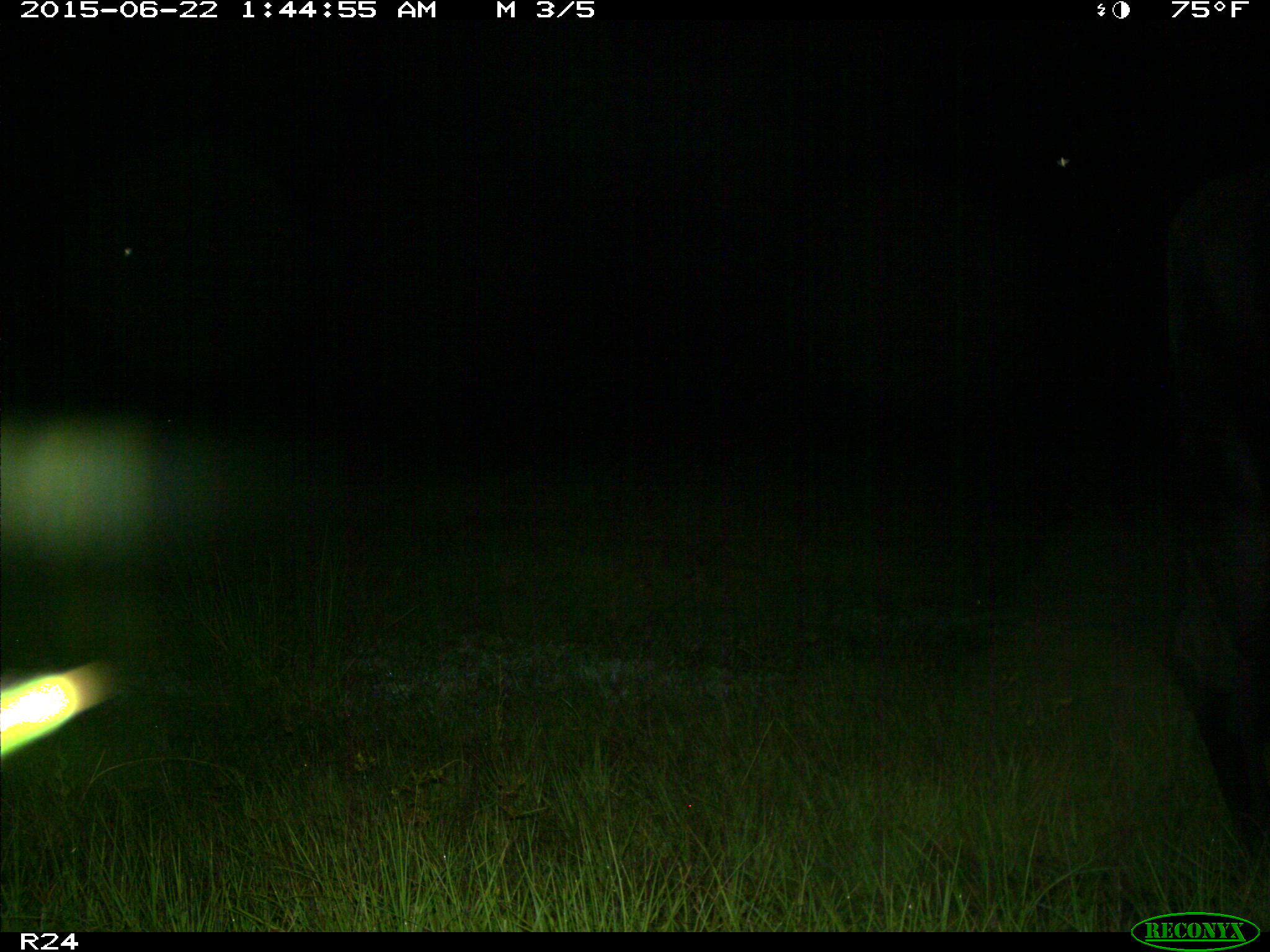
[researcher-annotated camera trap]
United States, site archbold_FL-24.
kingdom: Animalia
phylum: Chordata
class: Mammalia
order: Artiodactyla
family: Bovidae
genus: Bos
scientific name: Bos taurus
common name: domestic cow